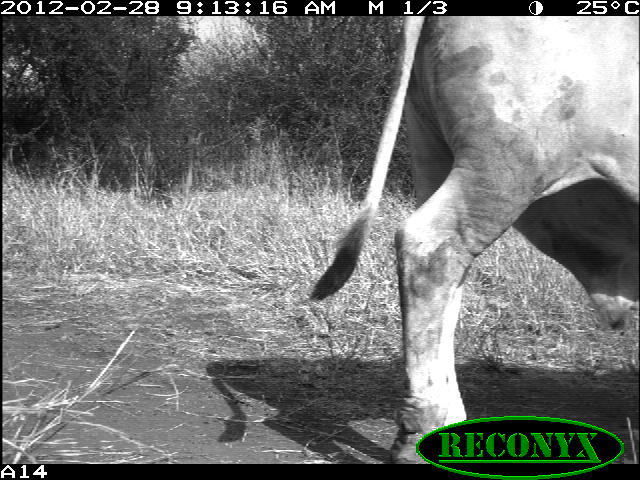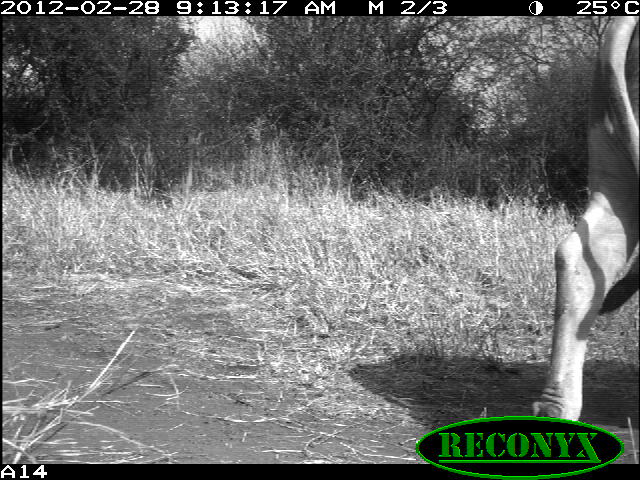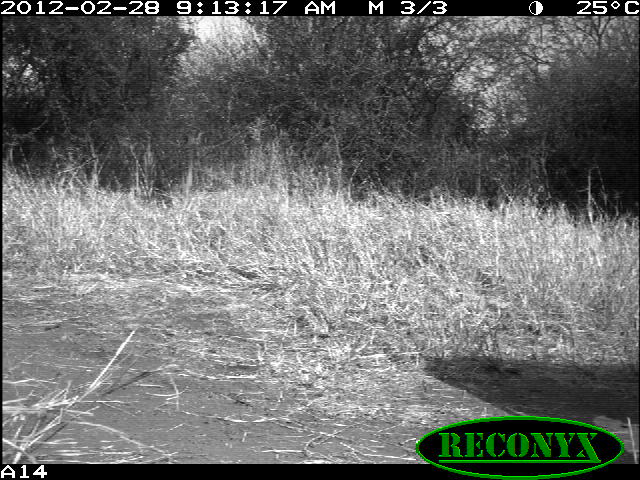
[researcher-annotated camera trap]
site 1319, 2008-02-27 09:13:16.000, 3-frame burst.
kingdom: Animalia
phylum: Chordata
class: Mammalia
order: Artiodactyla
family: Bovidae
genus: Bos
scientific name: Bos taurus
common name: domestic cattle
Bos taurus (domestic cattle), count 1.